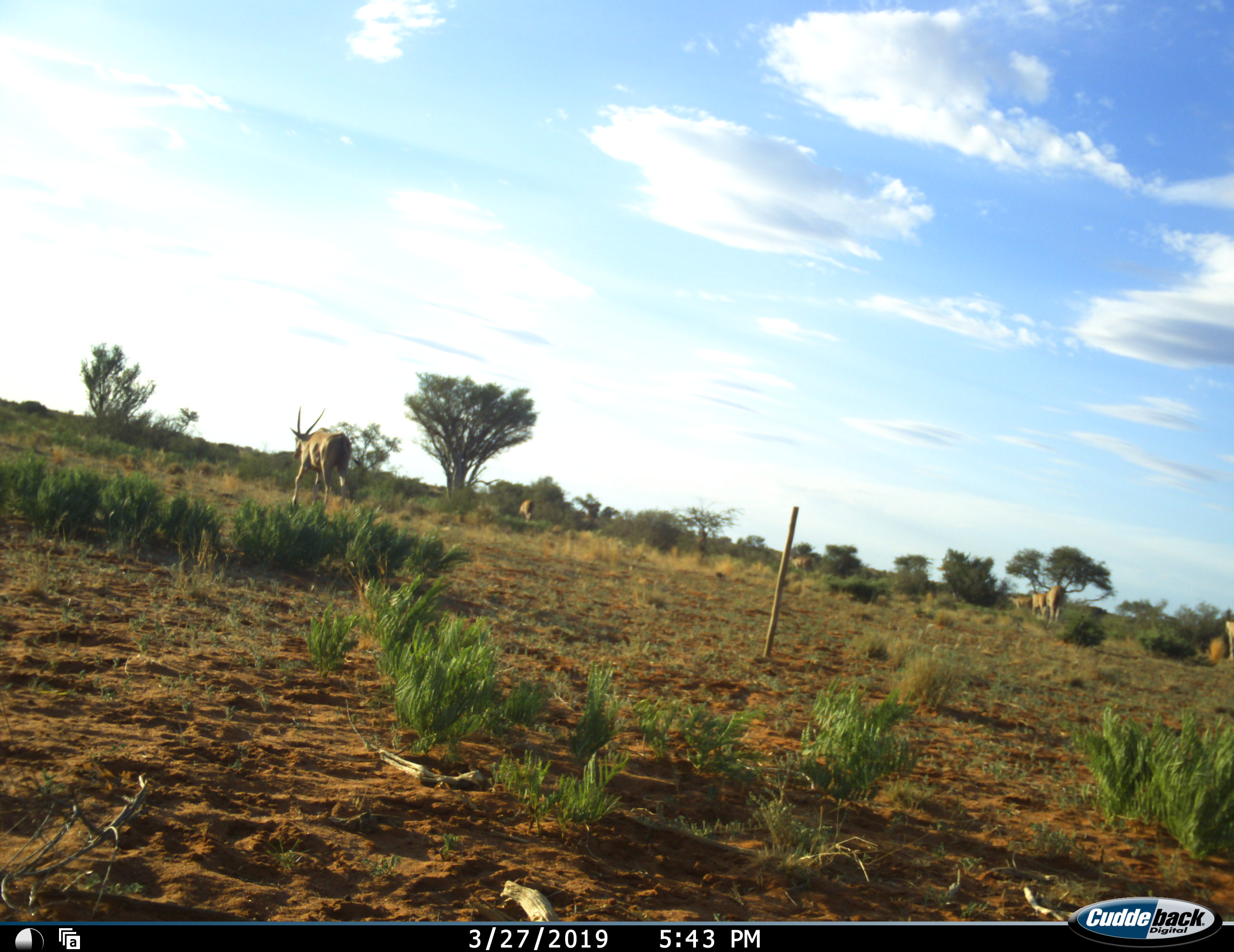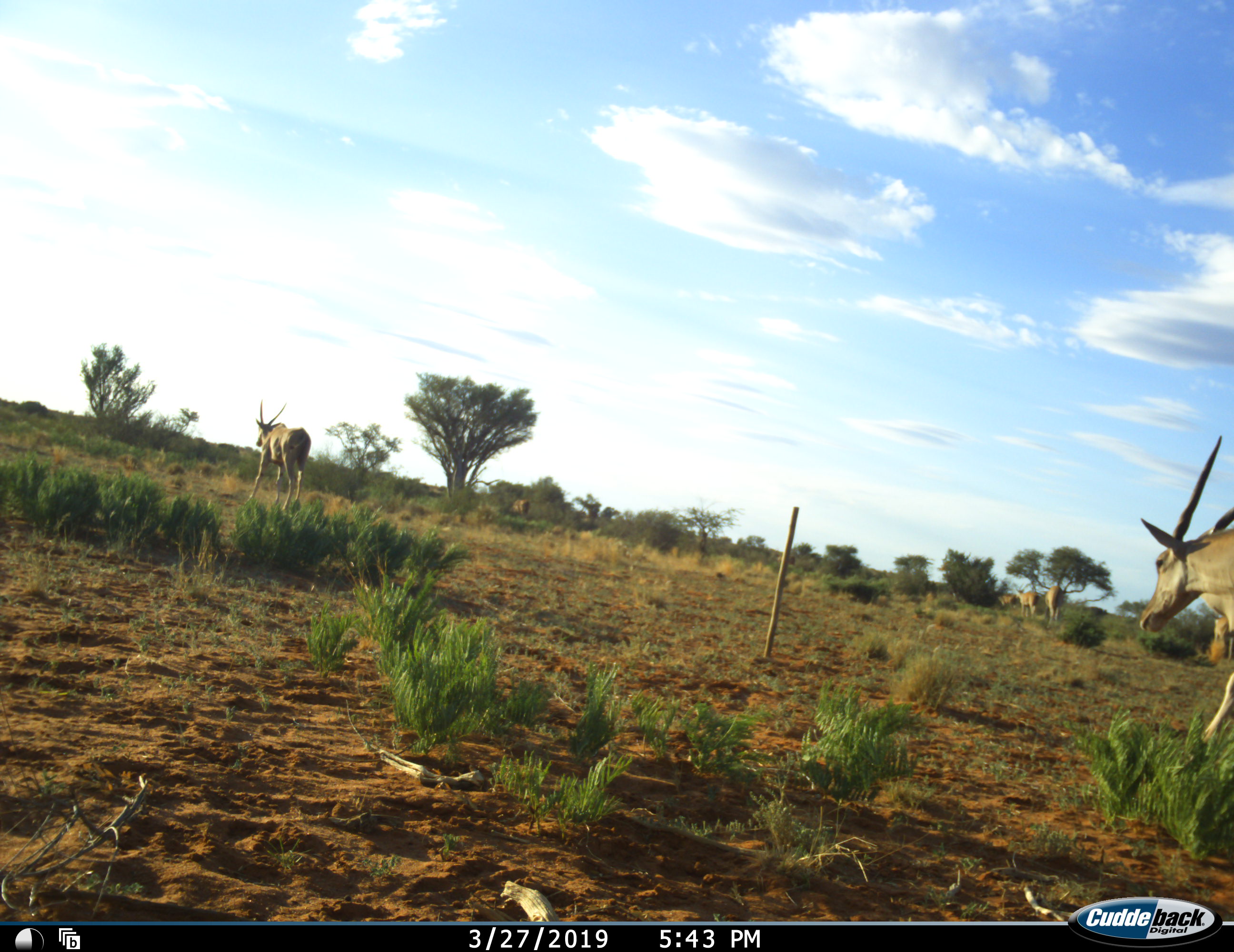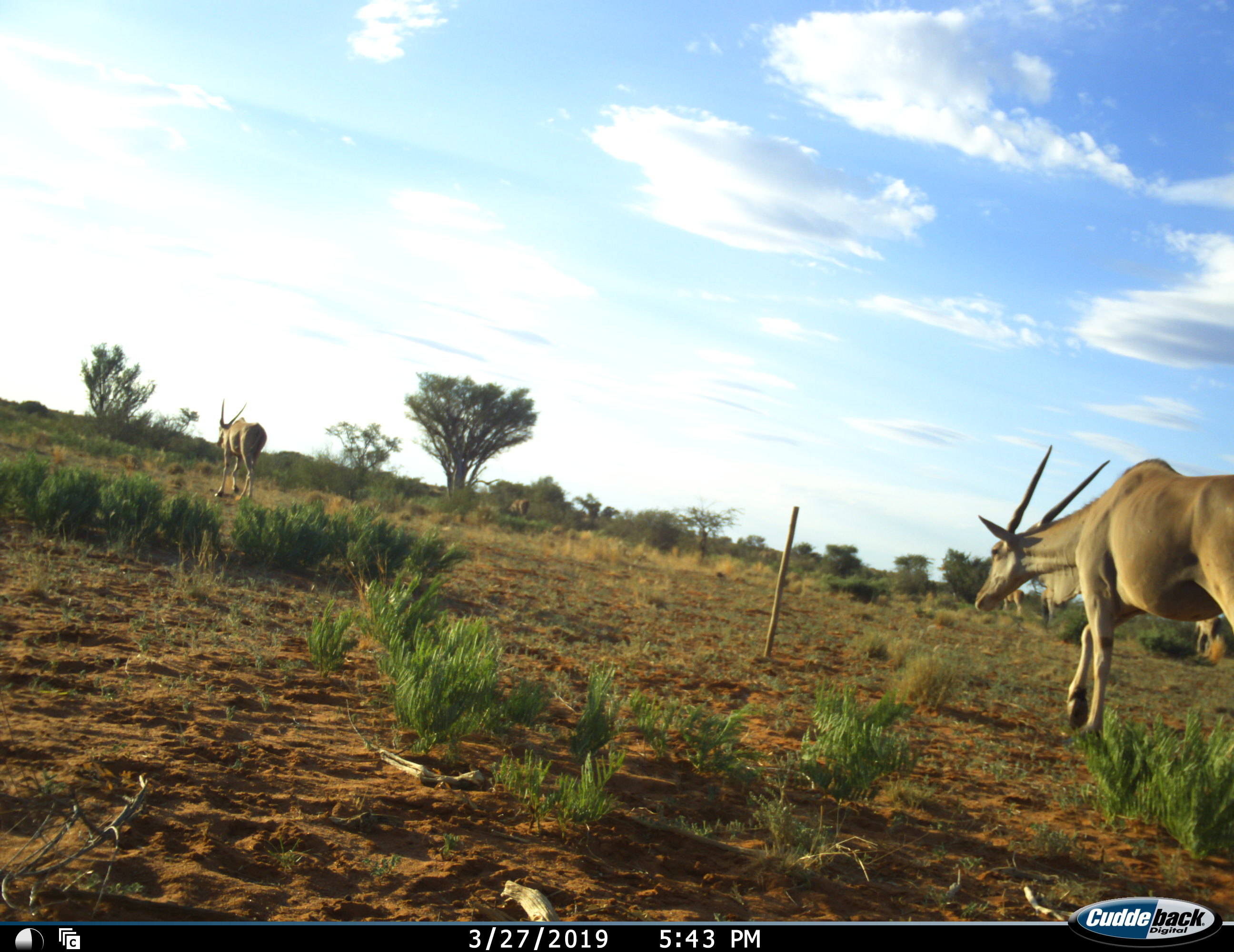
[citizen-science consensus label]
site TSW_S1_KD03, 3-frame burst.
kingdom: Animalia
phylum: Chordata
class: Mammalia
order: Artiodactyla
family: Bovidae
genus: Tragelaphus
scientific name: Tragelaphus oryx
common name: eland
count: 7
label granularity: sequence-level